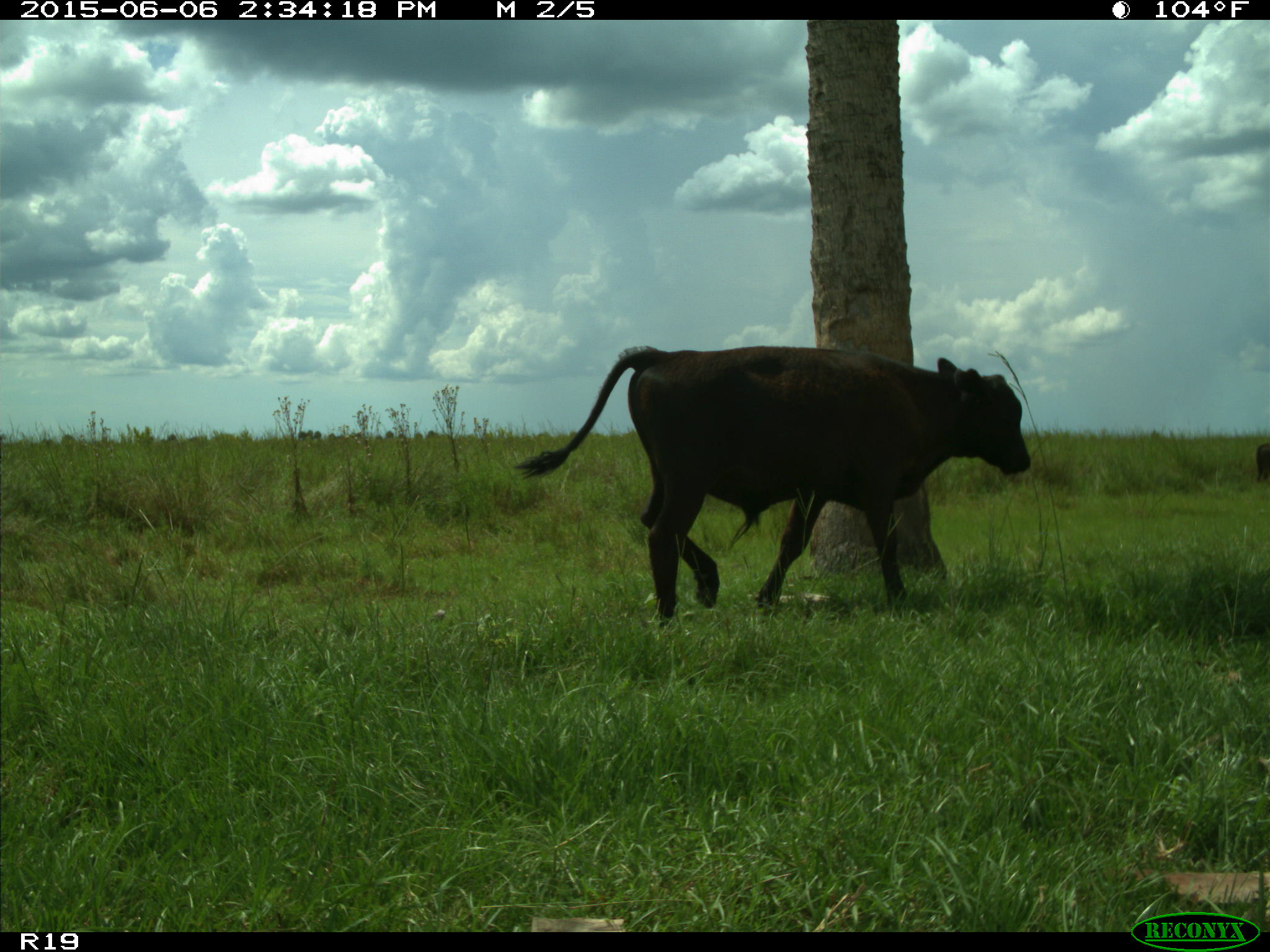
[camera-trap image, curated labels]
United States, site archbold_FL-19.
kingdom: Animalia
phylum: Chordata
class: Mammalia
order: Artiodactyla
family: Bovidae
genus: Bos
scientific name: Bos taurus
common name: domestic cow